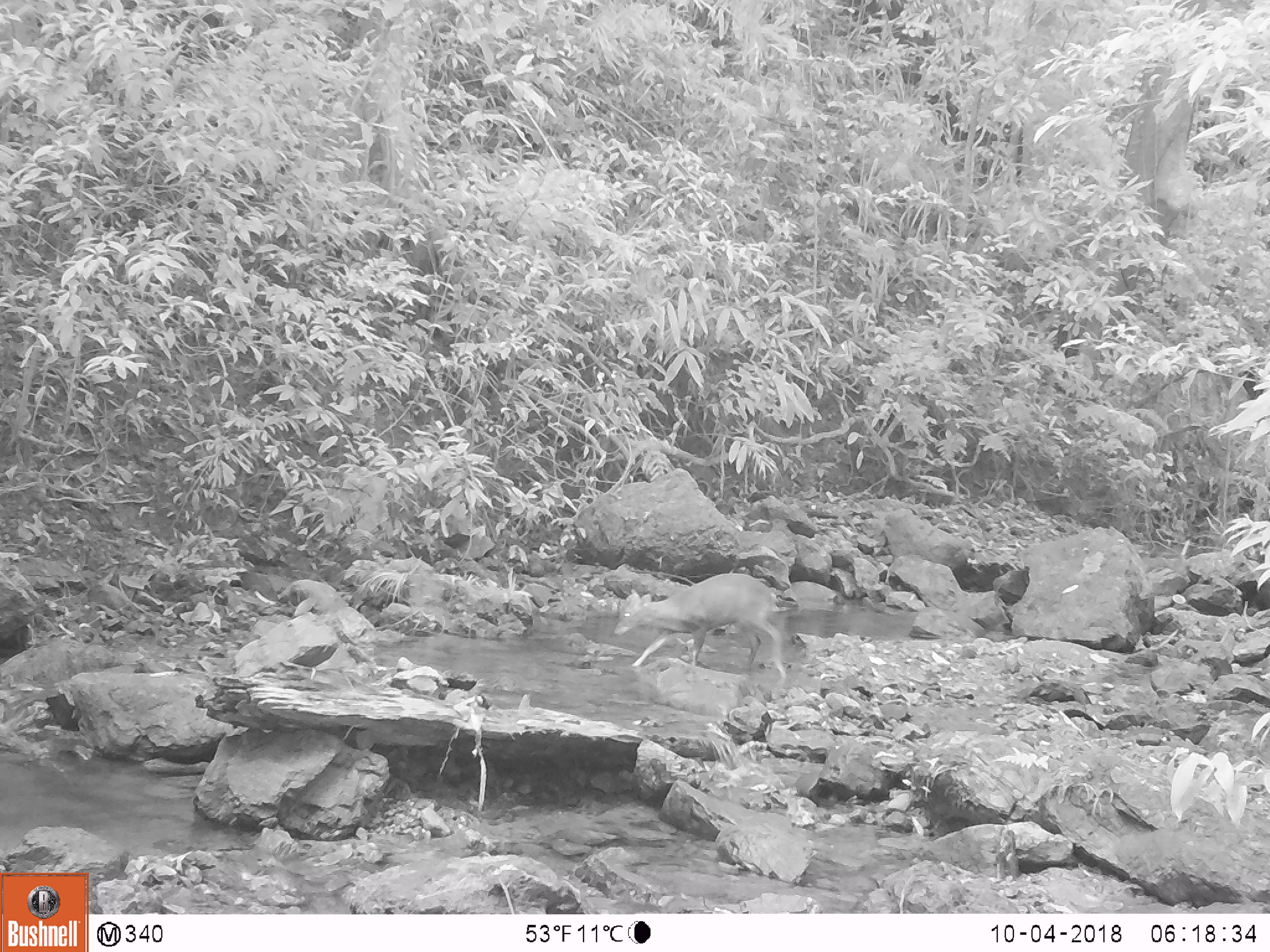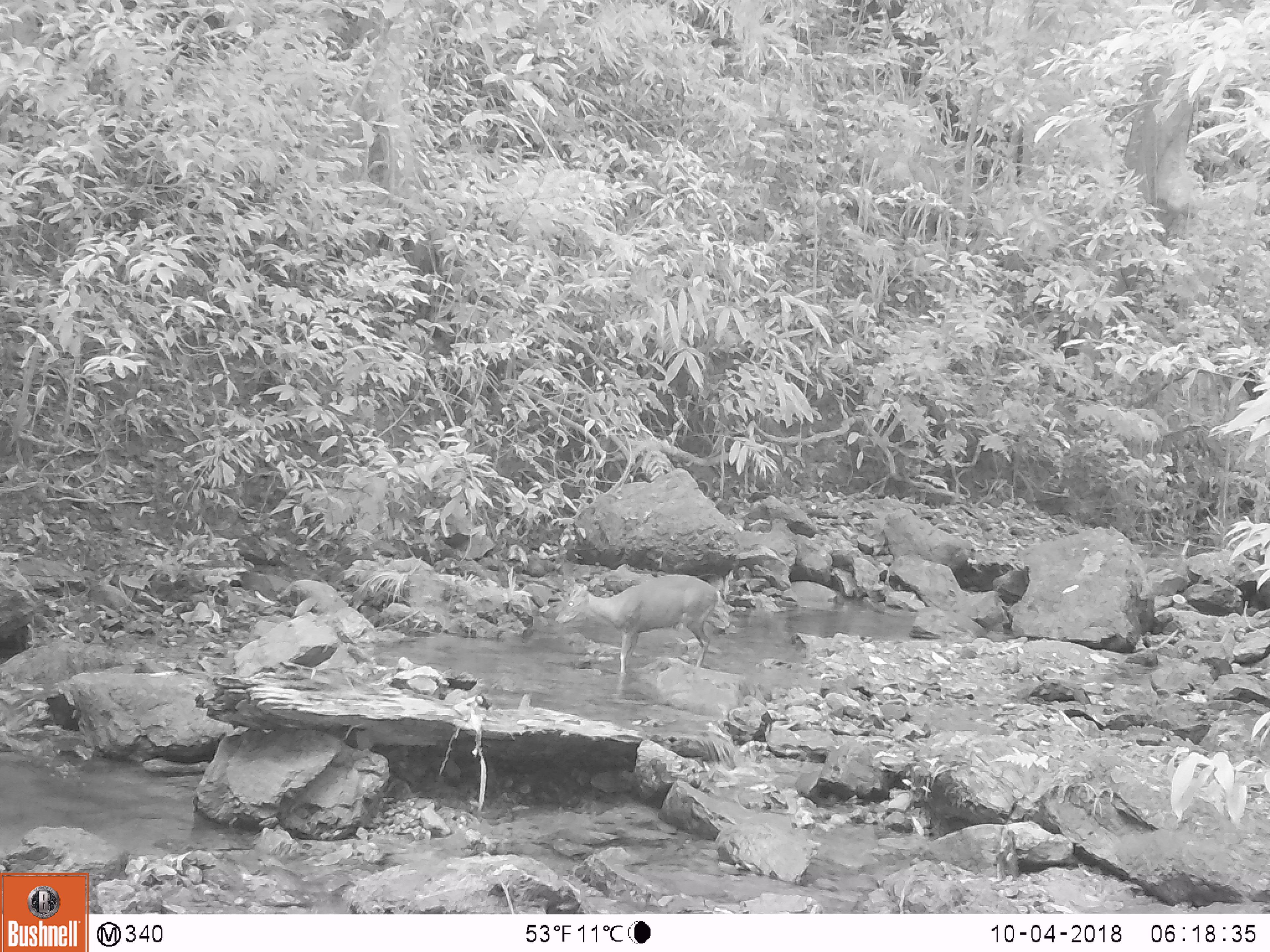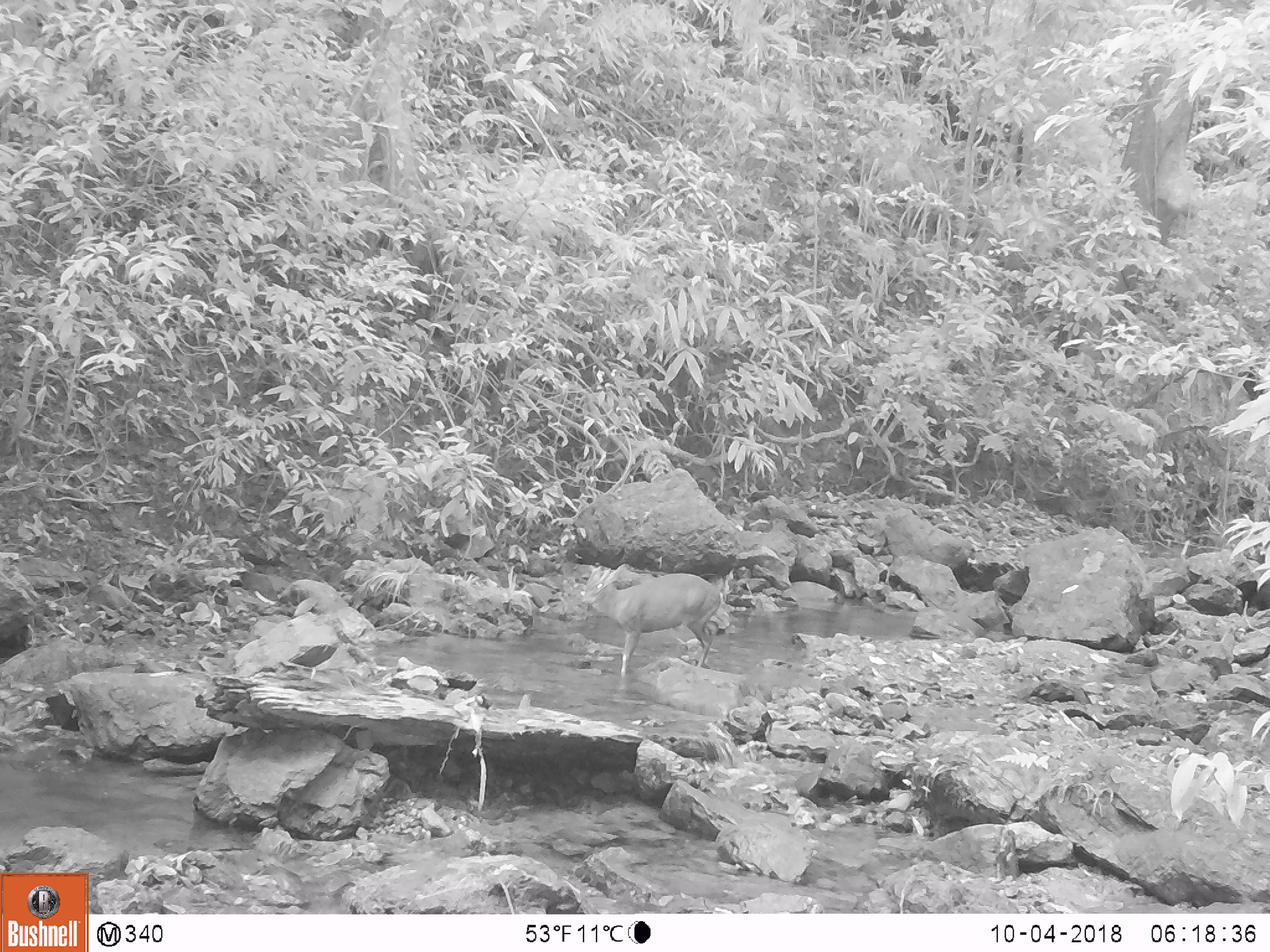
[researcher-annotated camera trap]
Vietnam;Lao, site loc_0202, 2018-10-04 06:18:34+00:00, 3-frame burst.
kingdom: Animalia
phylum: Chordata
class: Mammalia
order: Artiodactyla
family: Cervidae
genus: Muntiacus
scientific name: Muntiacus rooseveltorum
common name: roosevelt's muntjac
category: roosevelts muntjac group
Roosevelts muntjac group (roosevelt's muntjac) (Muntiacus rooseveltorum). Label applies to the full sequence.